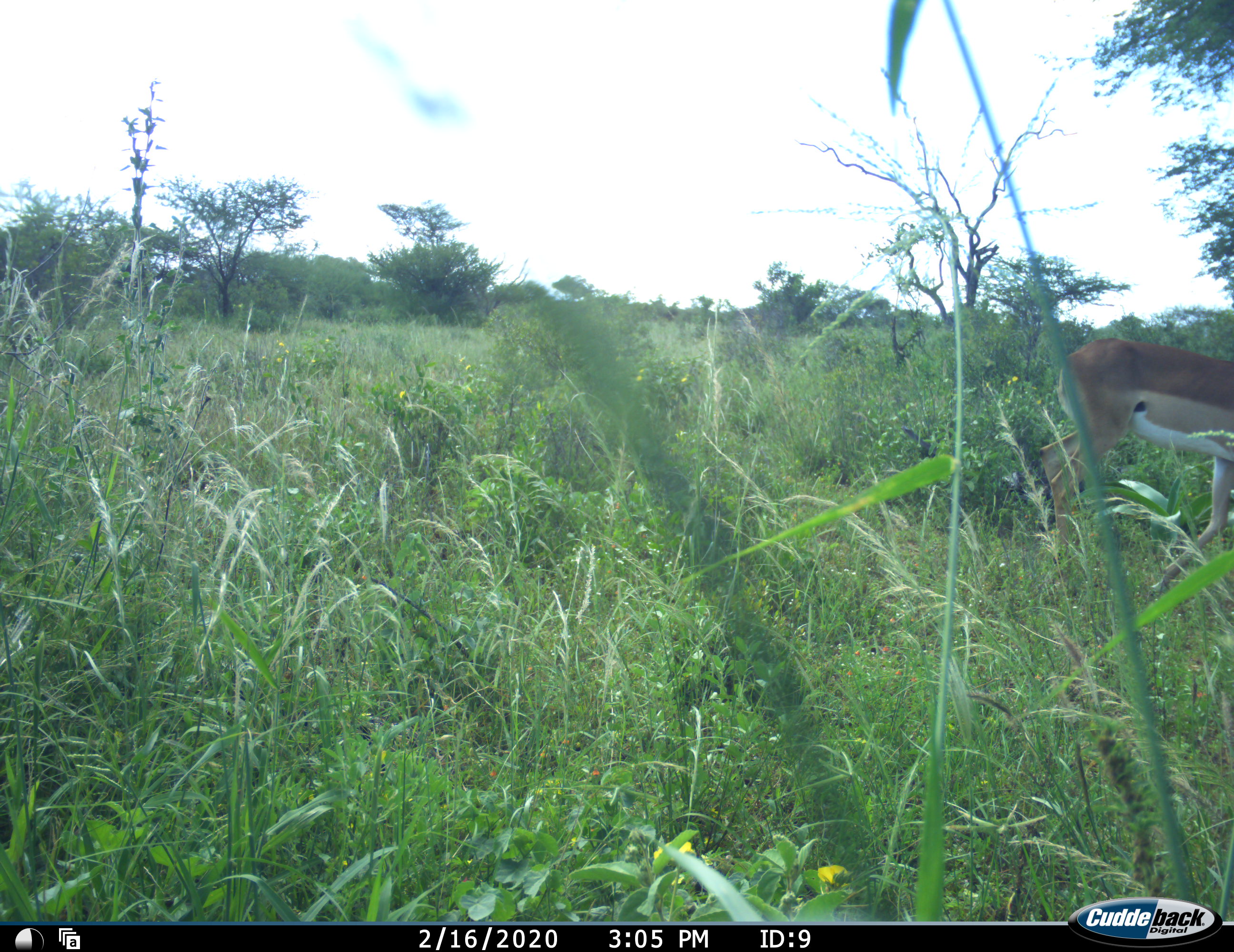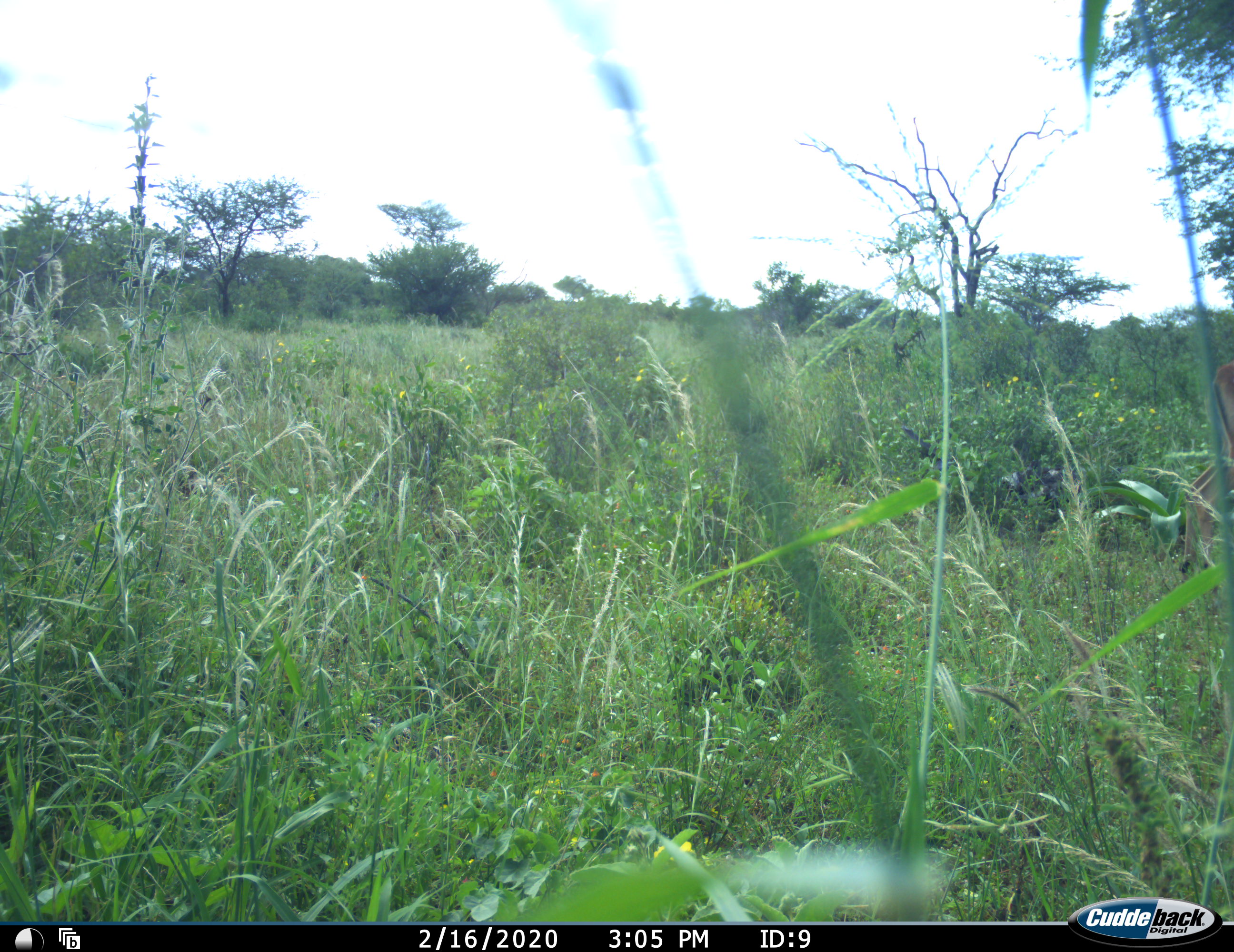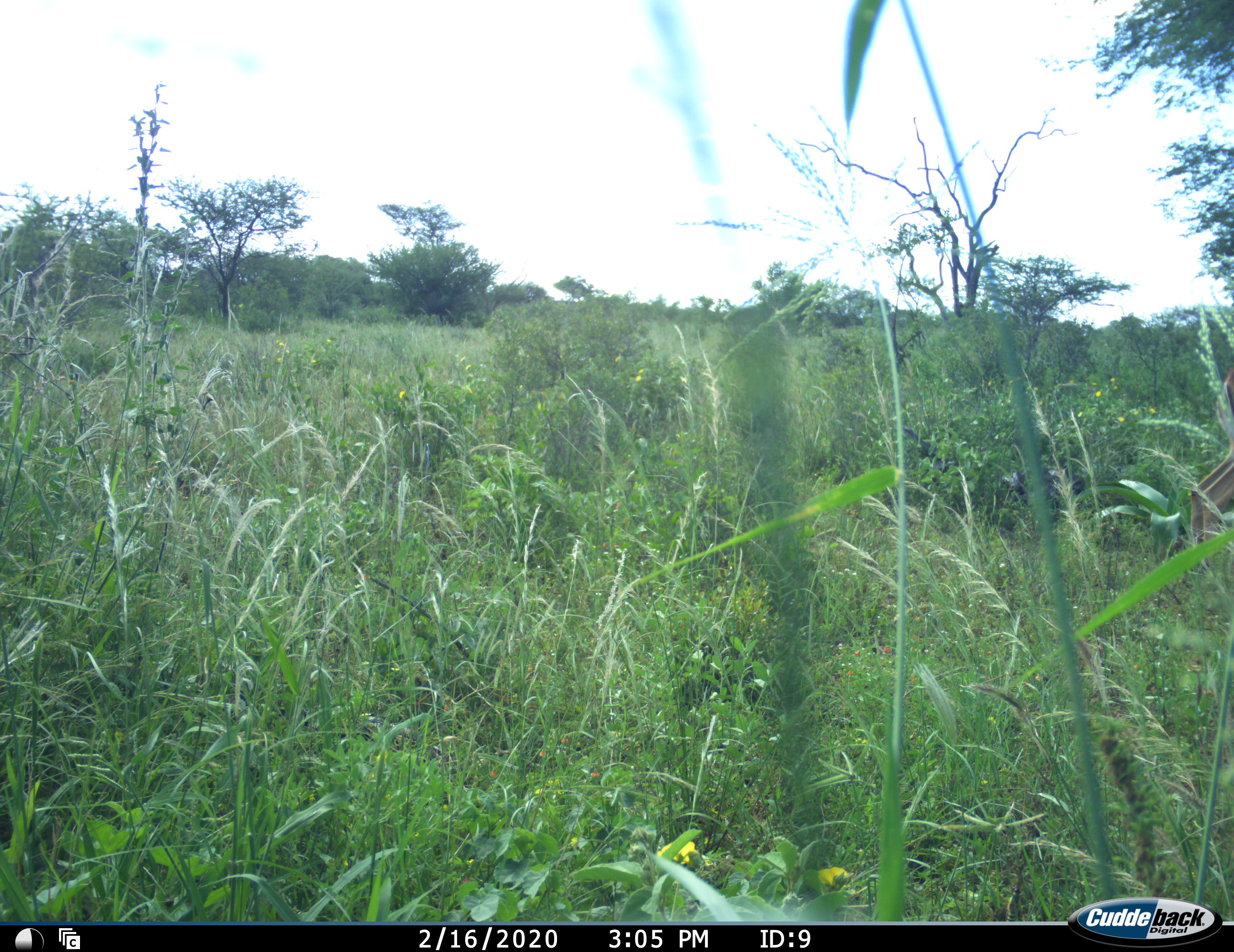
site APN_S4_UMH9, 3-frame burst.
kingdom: Animalia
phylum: Chordata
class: Mammalia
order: Artiodactyla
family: Bovidae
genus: Aepyceros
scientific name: Aepyceros melampus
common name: impala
Impala (Aepyceros melampus), count 1. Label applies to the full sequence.